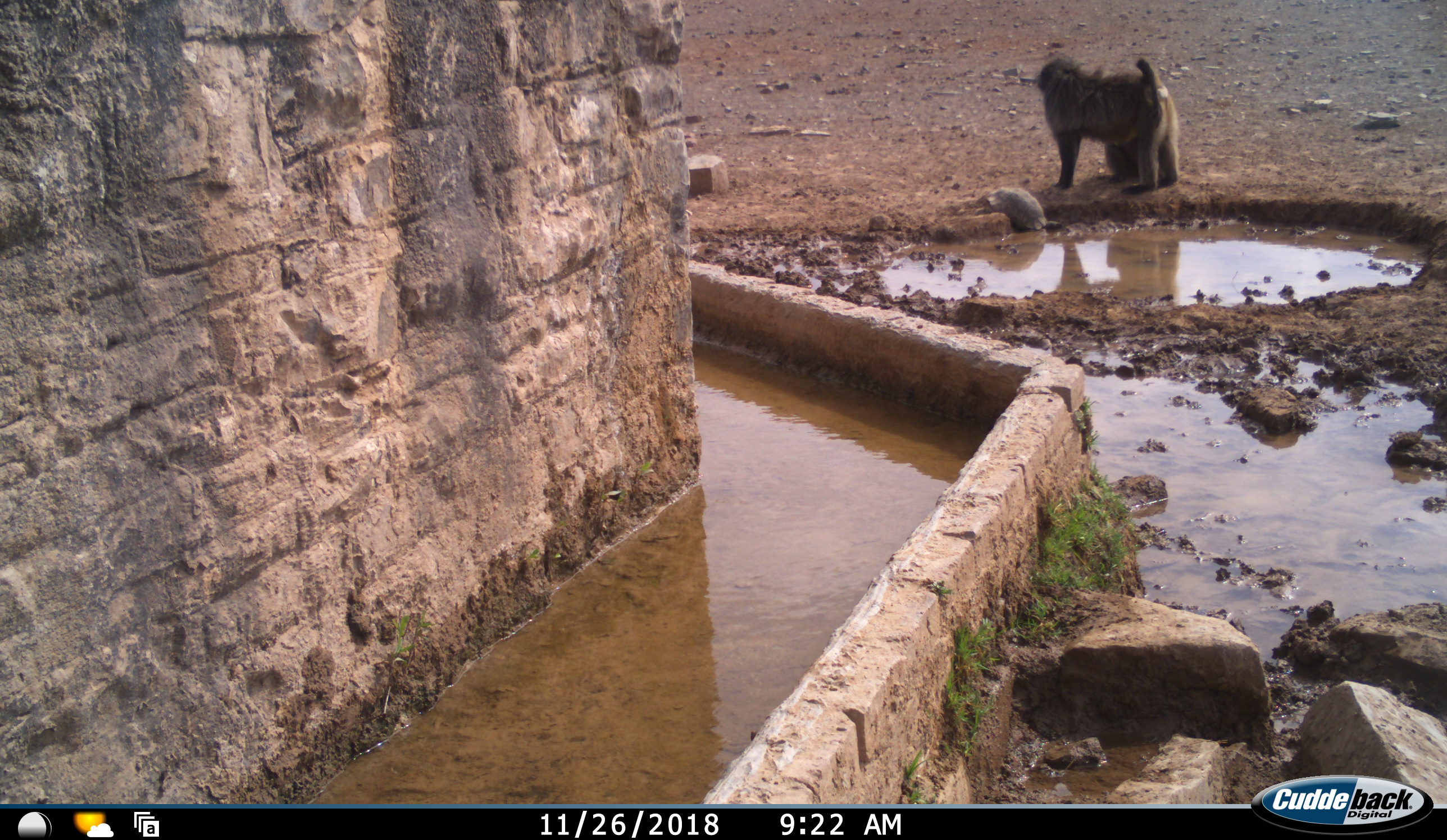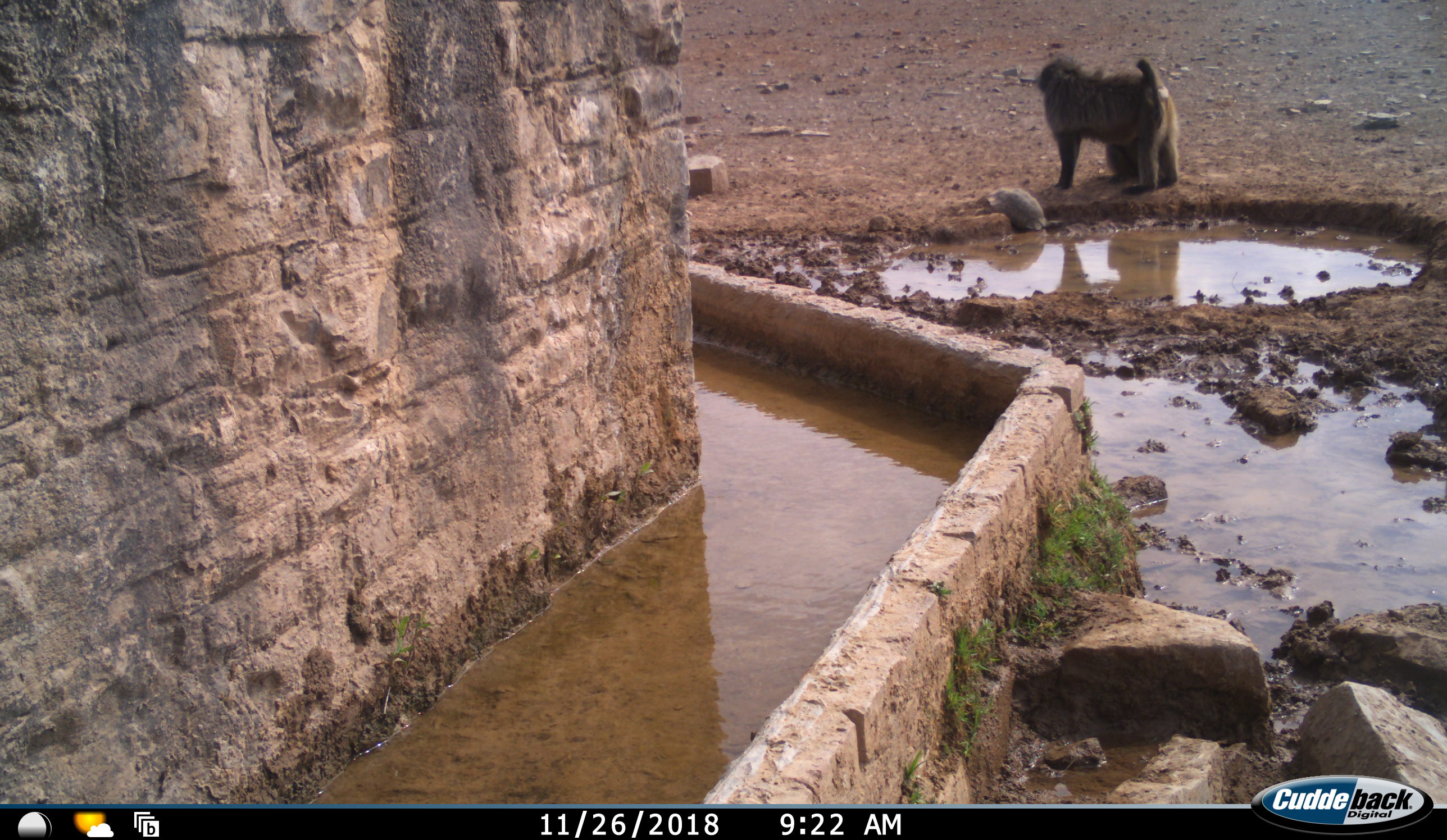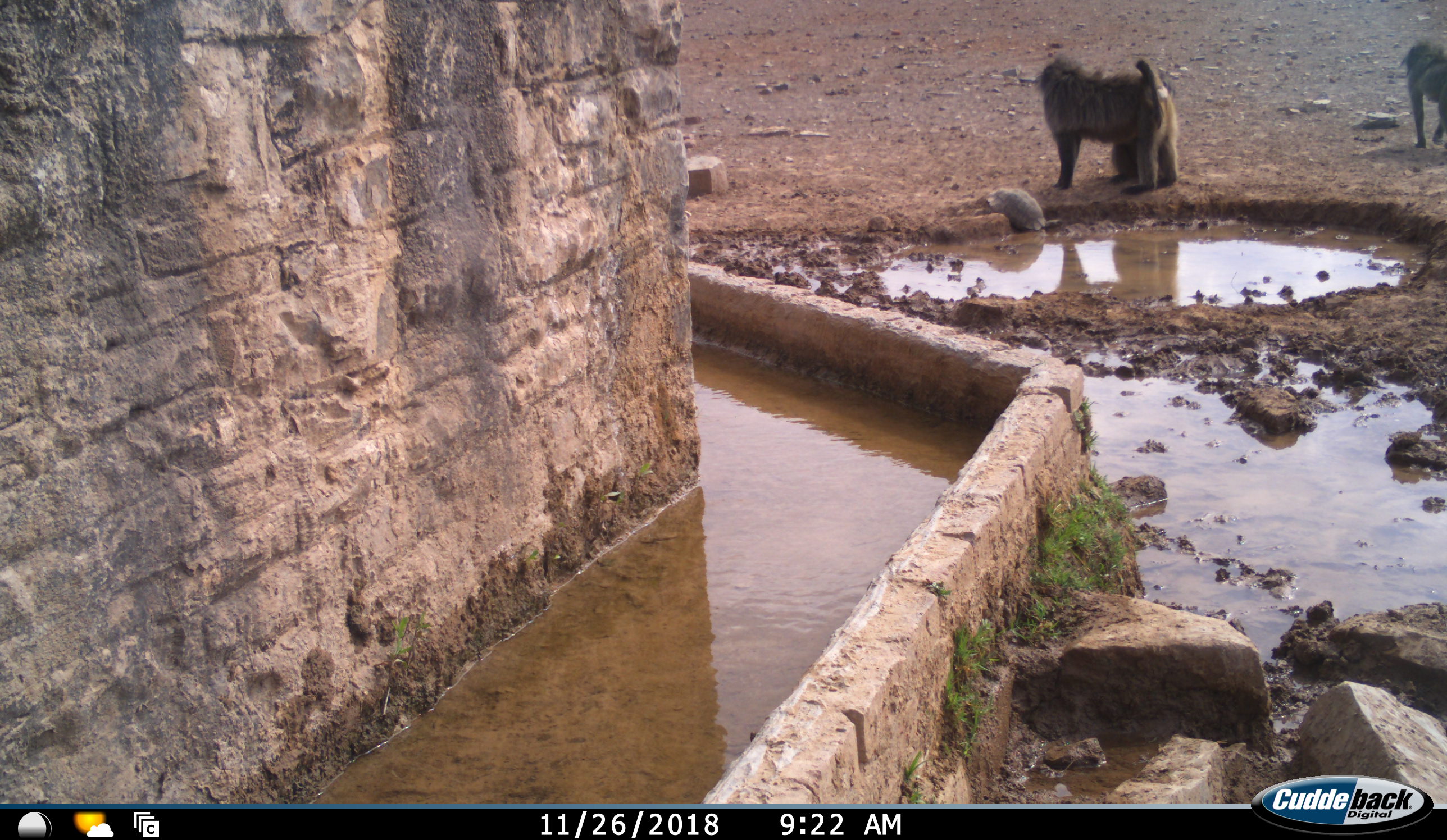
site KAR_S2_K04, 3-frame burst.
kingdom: Animalia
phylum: Chordata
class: Mammalia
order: Primates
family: Cercopithecidae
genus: Papio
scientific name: Papio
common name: baboon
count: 3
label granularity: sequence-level